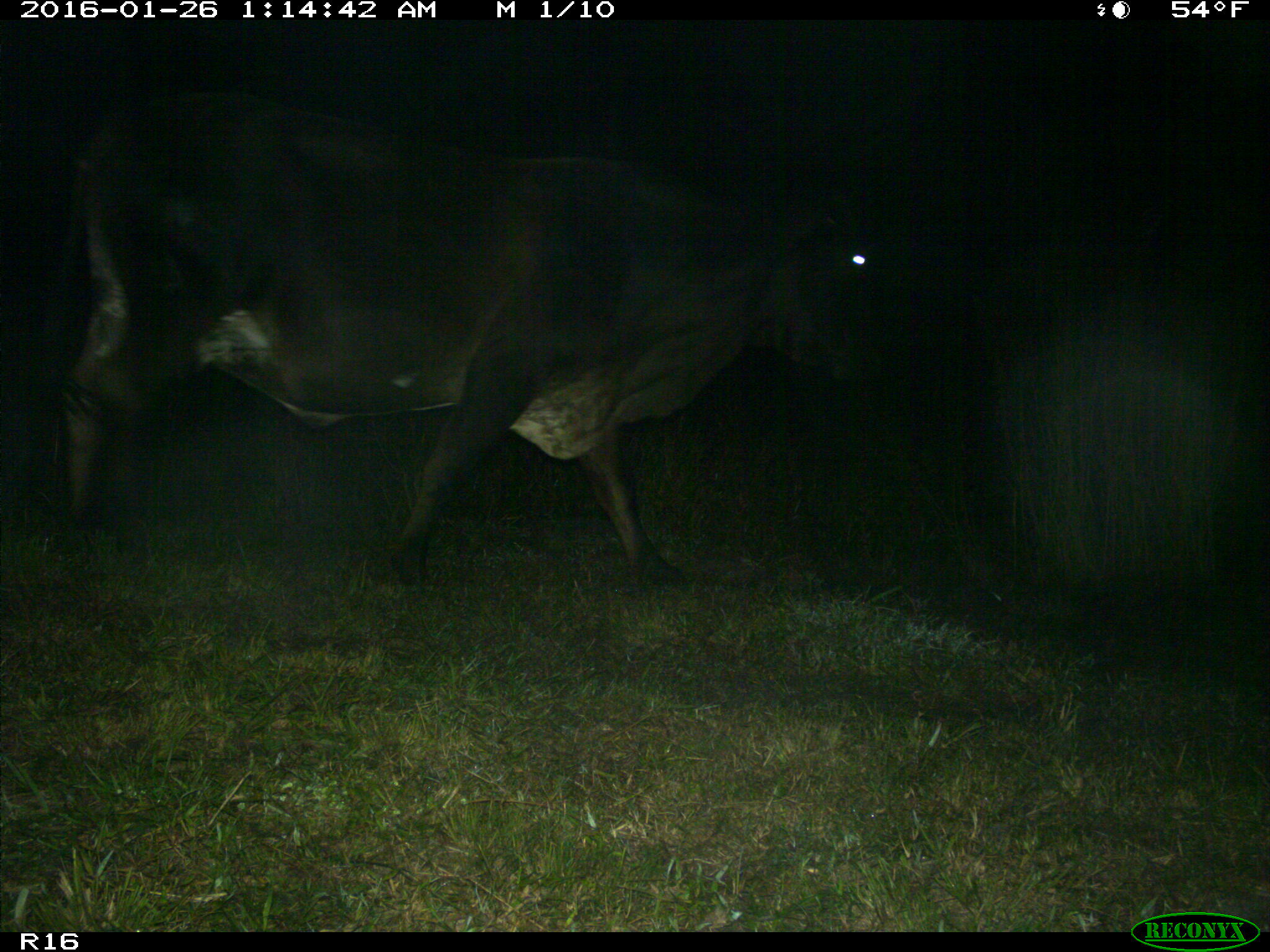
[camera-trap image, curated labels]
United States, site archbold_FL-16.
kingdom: Animalia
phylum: Chordata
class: Mammalia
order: Artiodactyla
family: Bovidae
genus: Bos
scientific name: Bos taurus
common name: domestic cow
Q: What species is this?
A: Bos taurus (domestic cow).